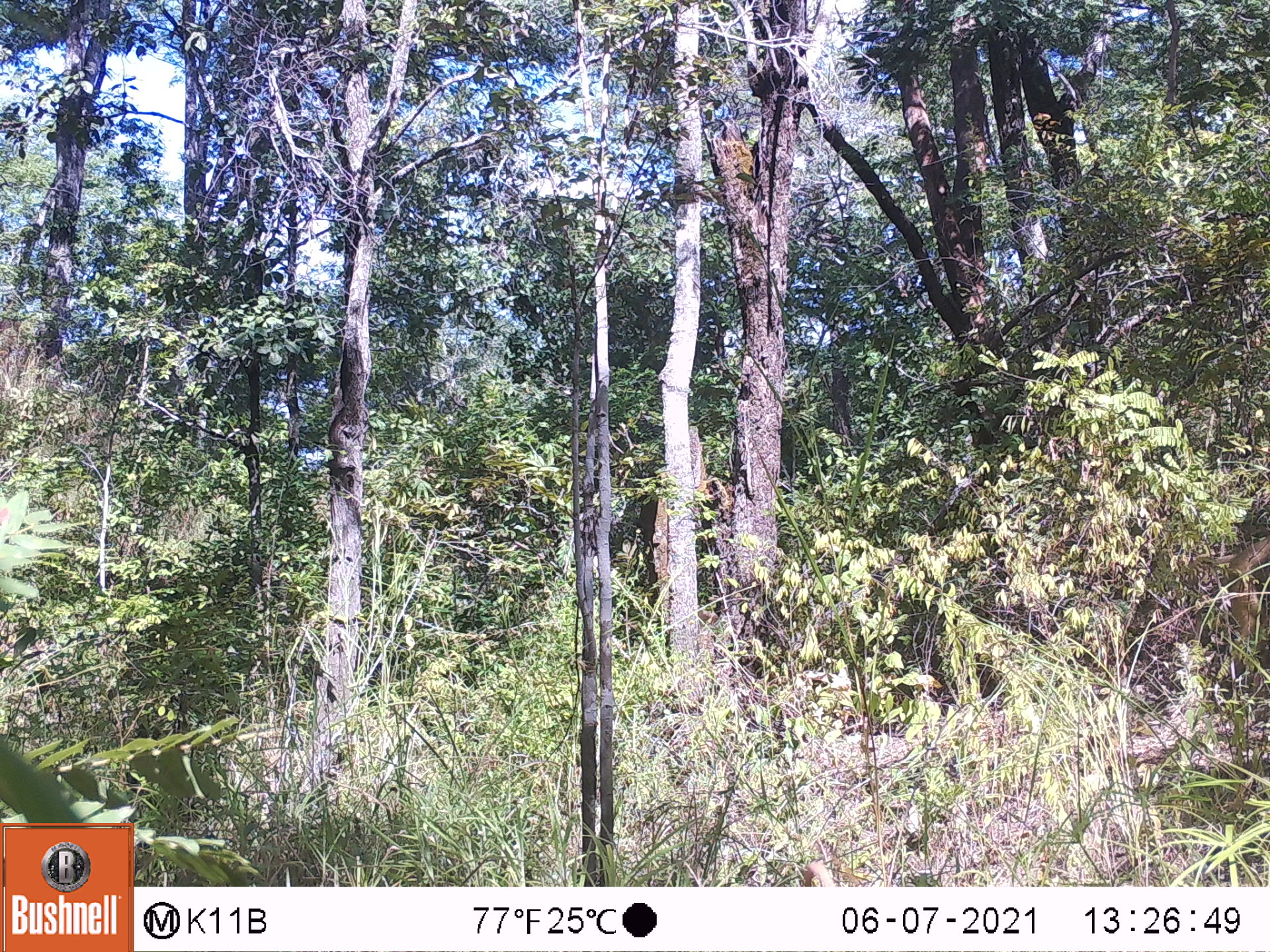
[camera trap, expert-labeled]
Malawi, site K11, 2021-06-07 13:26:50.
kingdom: Animalia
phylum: Chordata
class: Mammalia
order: Primates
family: Cercopithecidae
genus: Papio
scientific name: Papio cynocephalus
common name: yellow baboon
Yellow baboon (Papio cynocephalus), count 1.